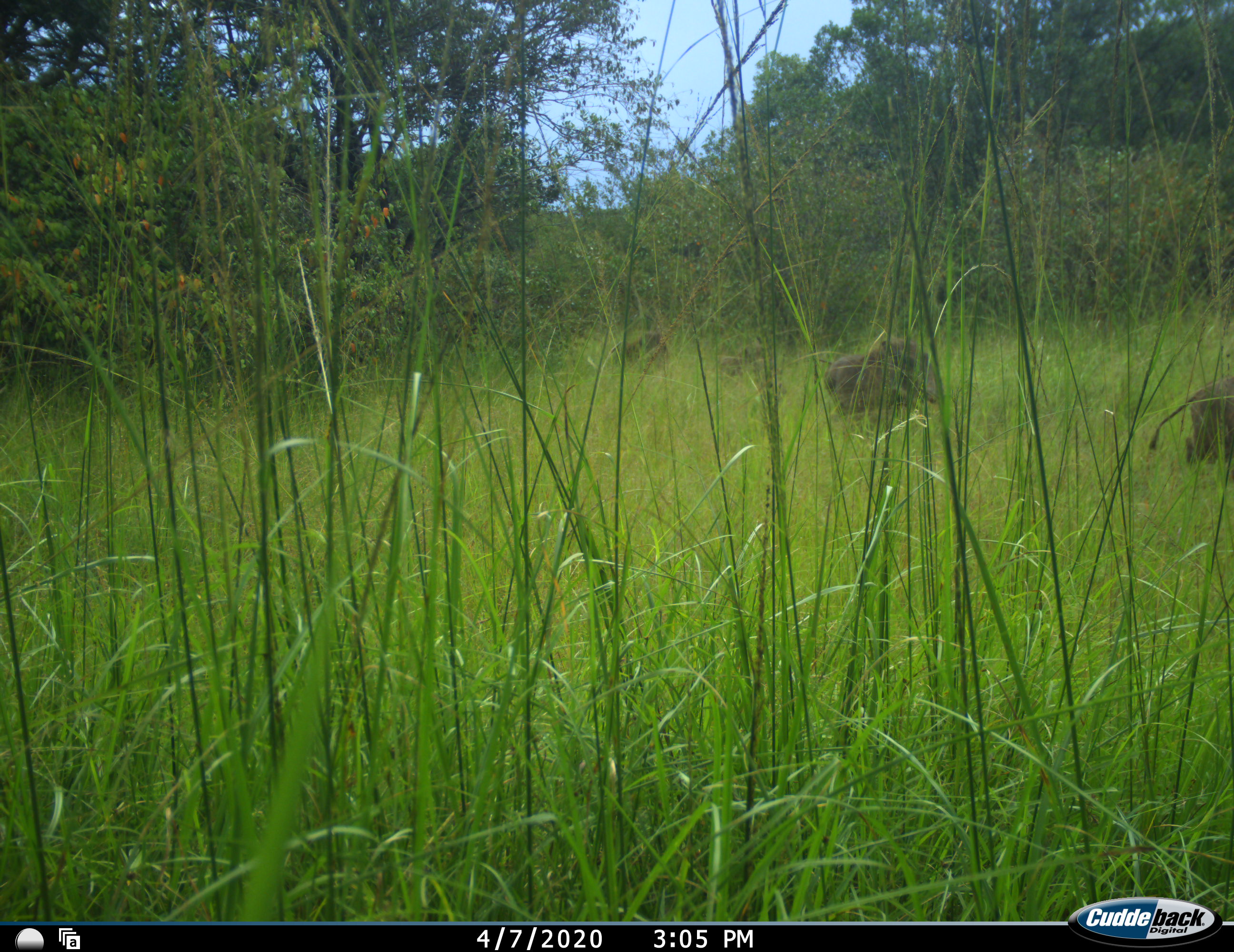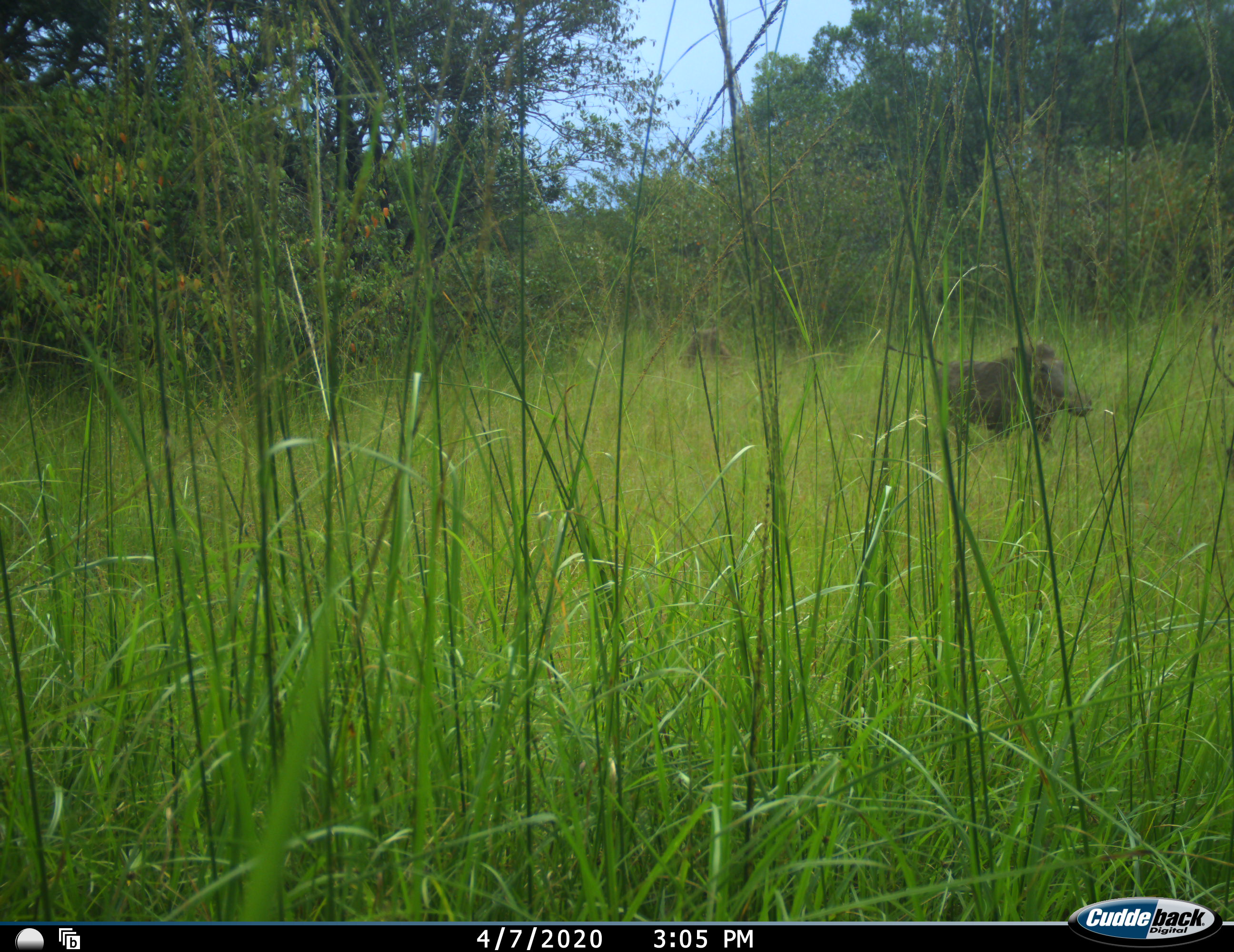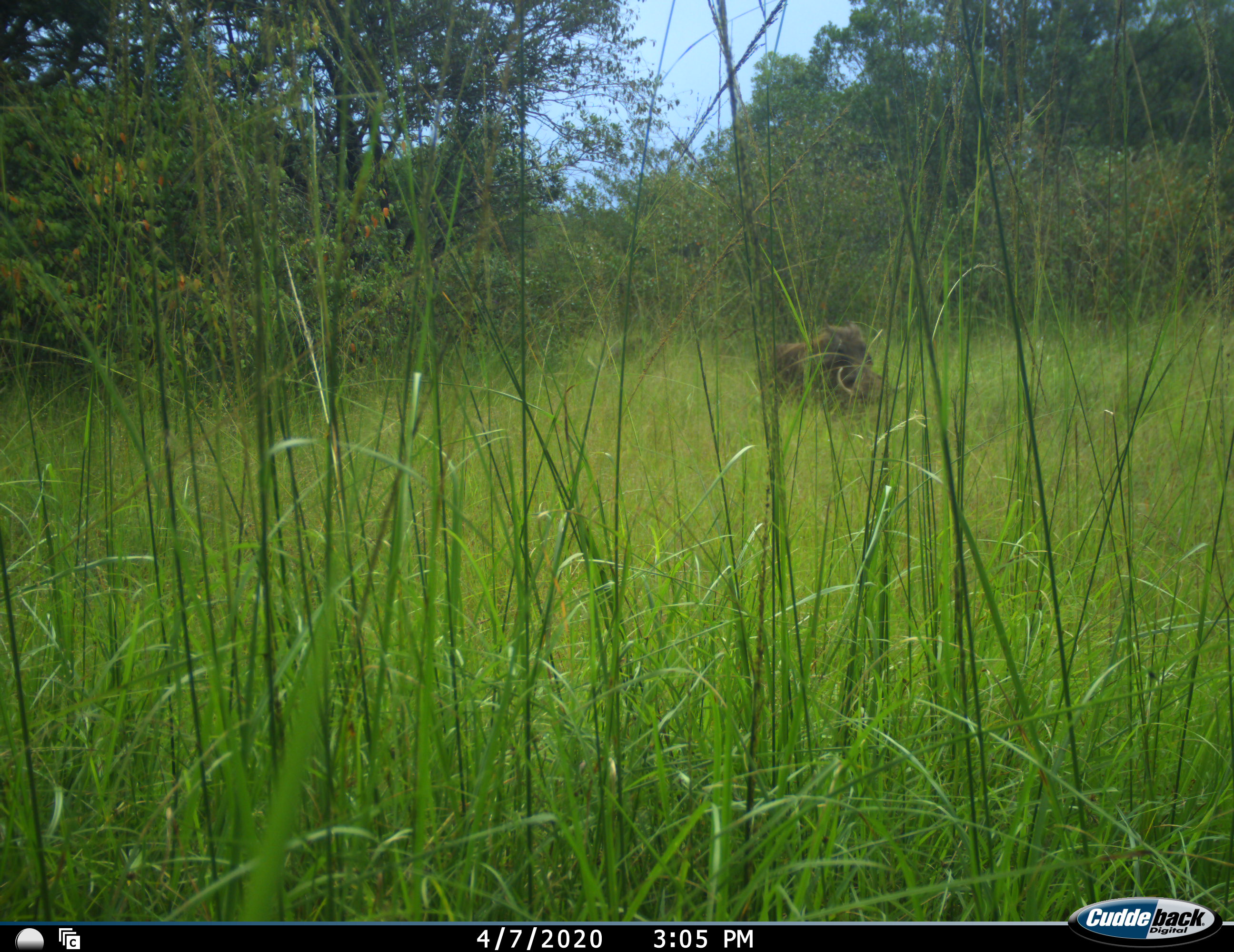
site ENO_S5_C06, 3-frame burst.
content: unidentified animal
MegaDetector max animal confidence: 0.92